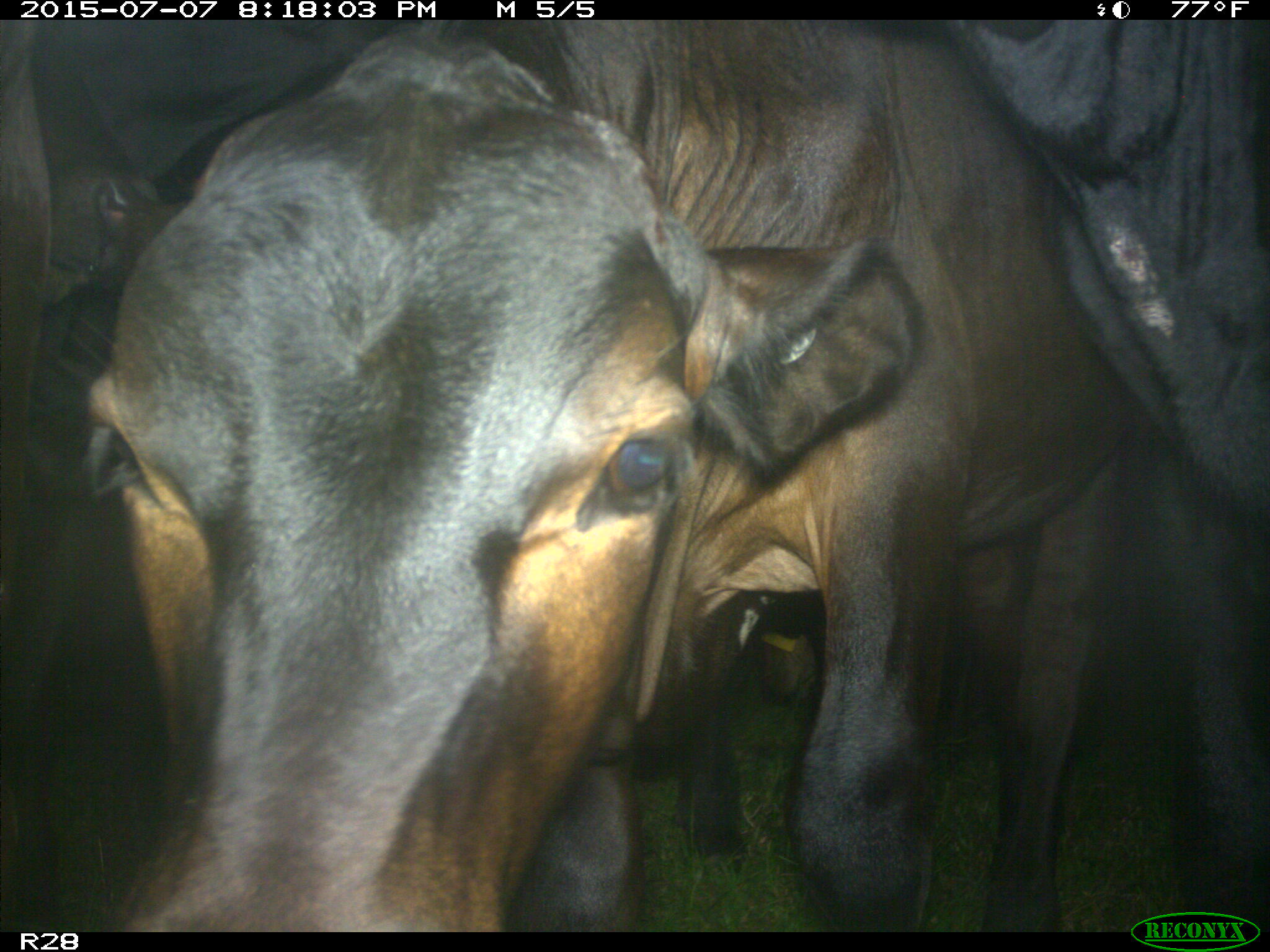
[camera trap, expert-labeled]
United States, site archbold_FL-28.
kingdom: Animalia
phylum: Chordata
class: Mammalia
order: Artiodactyla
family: Bovidae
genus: Bos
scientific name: Bos taurus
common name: domestic cow